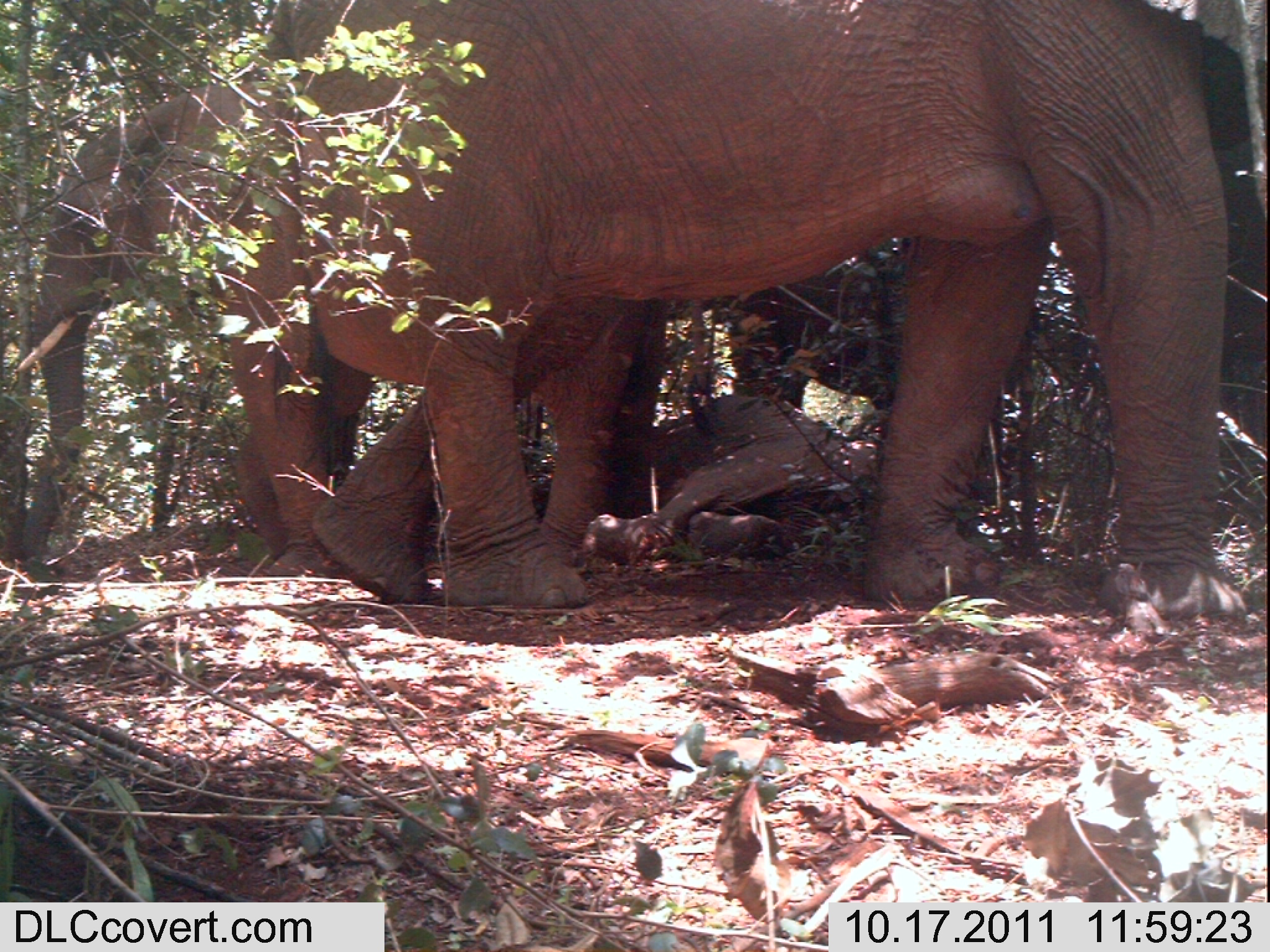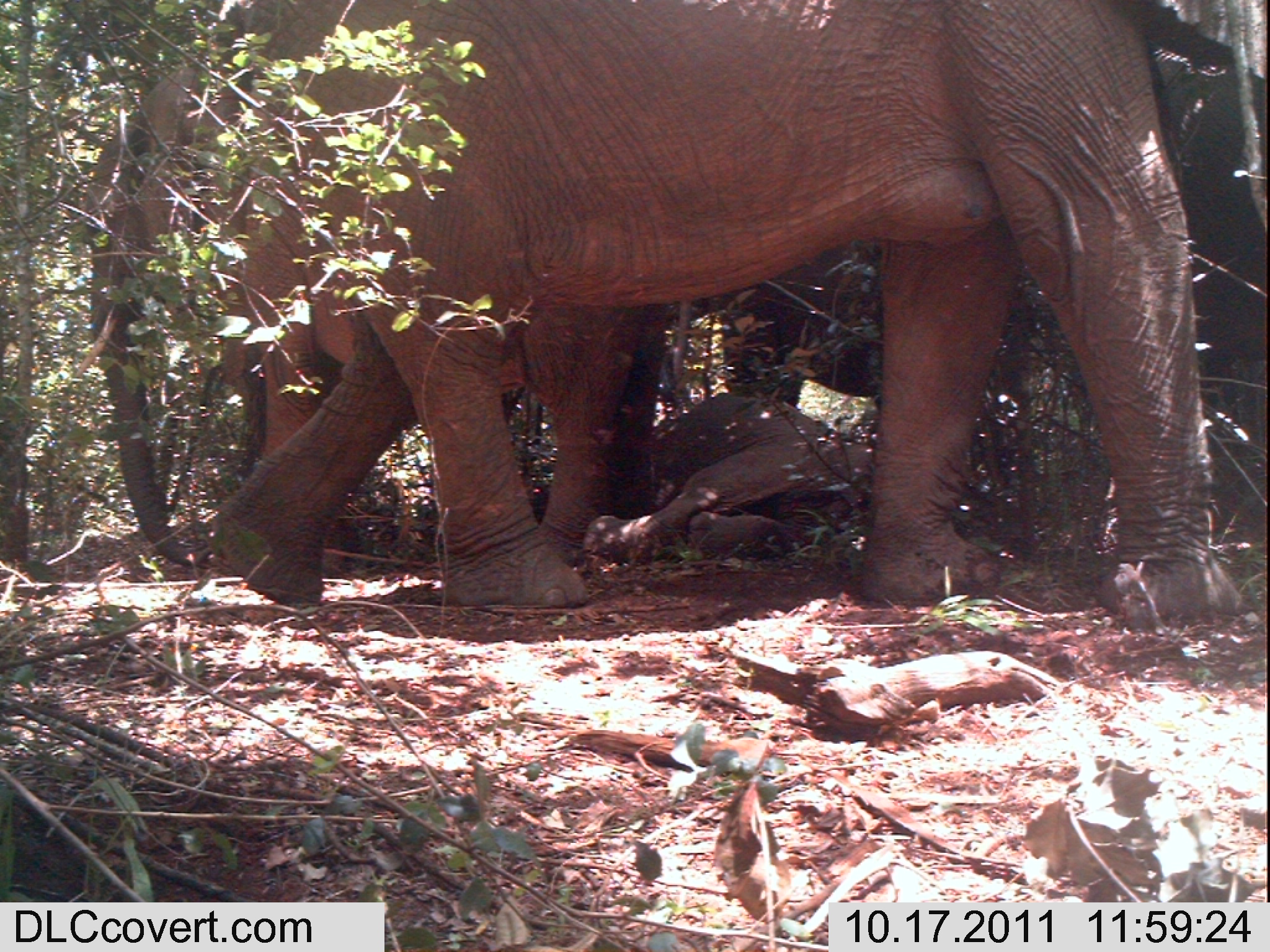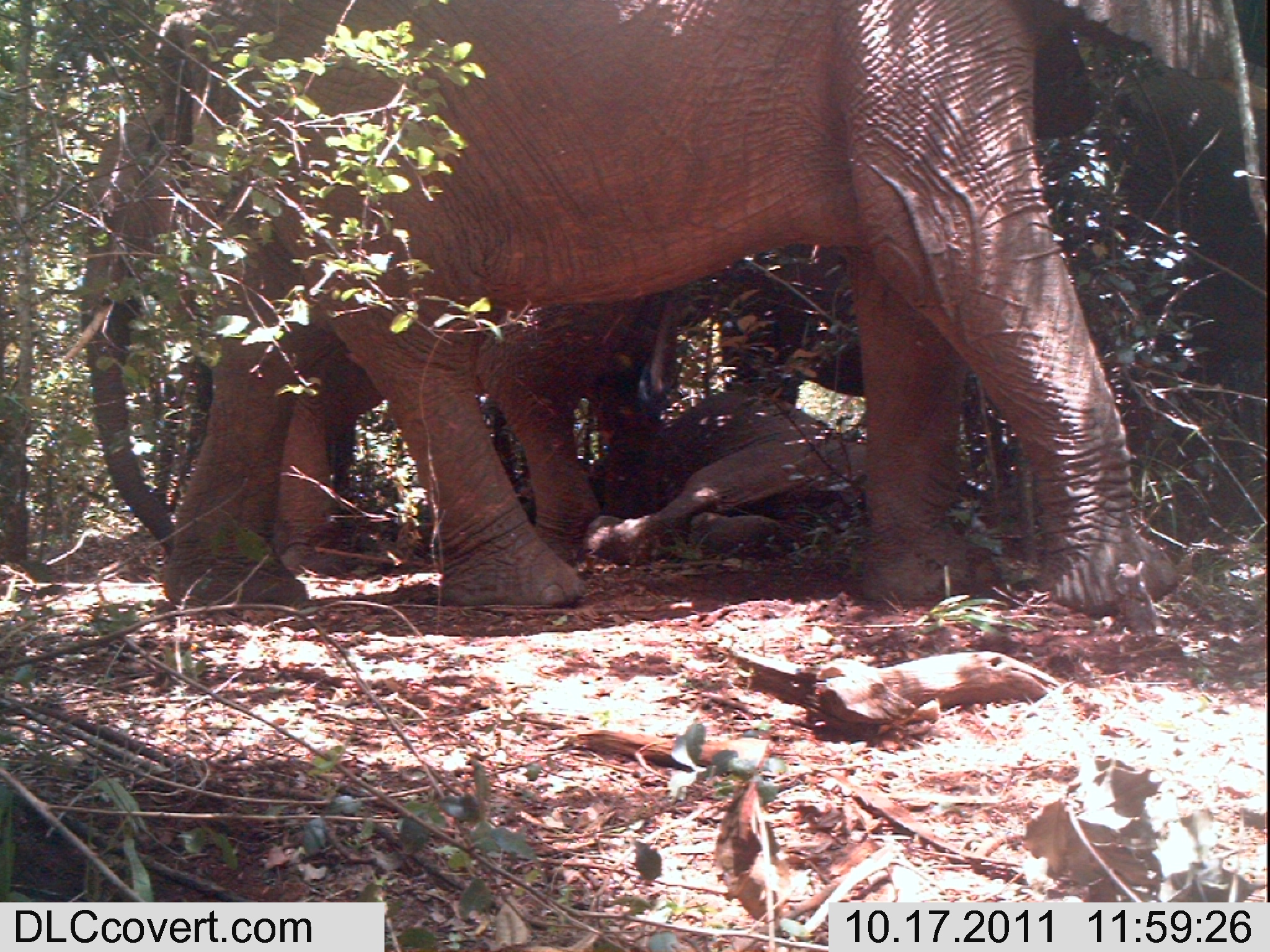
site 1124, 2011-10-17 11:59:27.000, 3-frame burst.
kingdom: Animalia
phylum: Chordata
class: Mammalia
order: Proboscidea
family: Elephantidae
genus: Loxodonta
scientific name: Loxodonta africana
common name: african bush elephant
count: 4